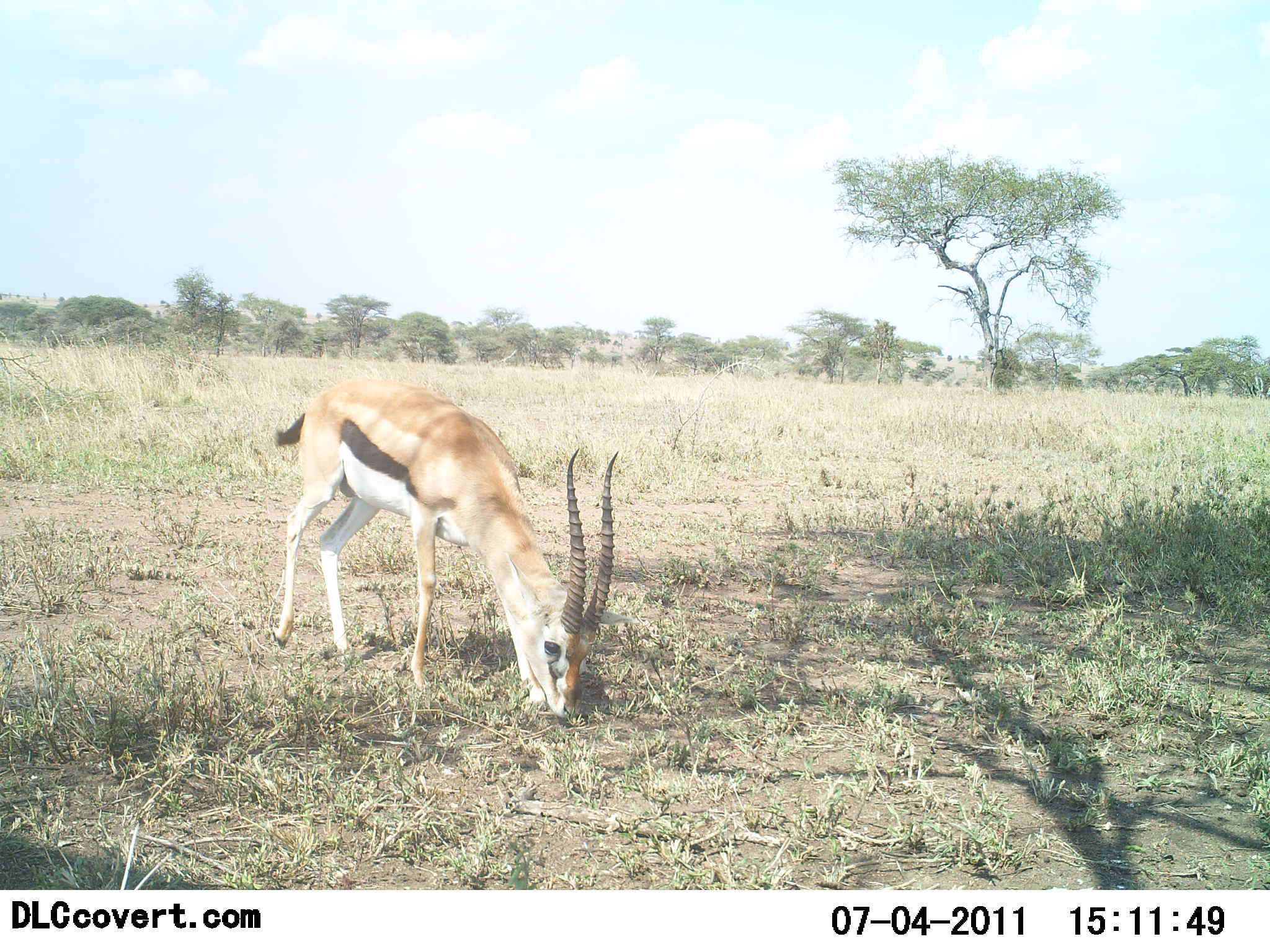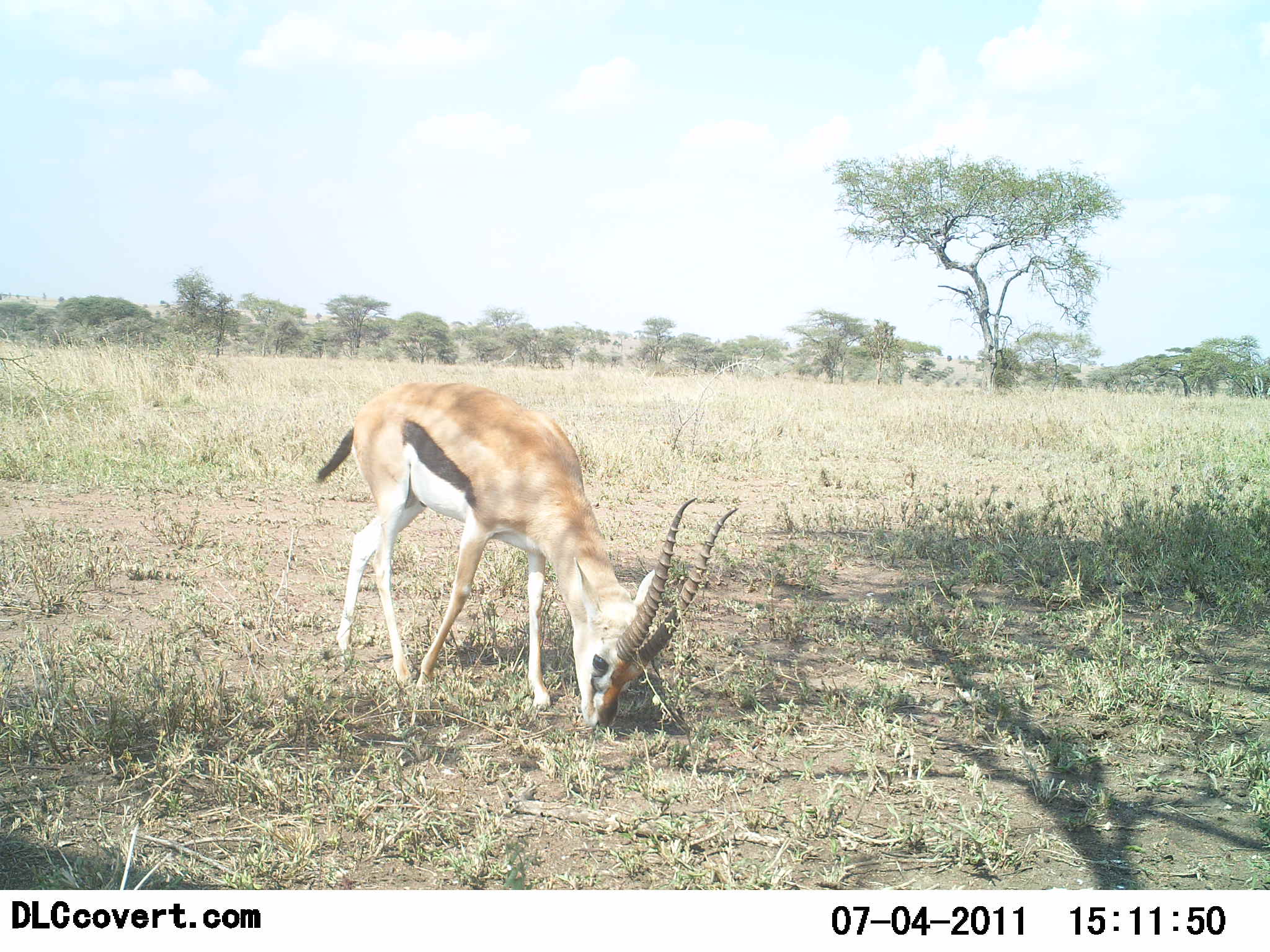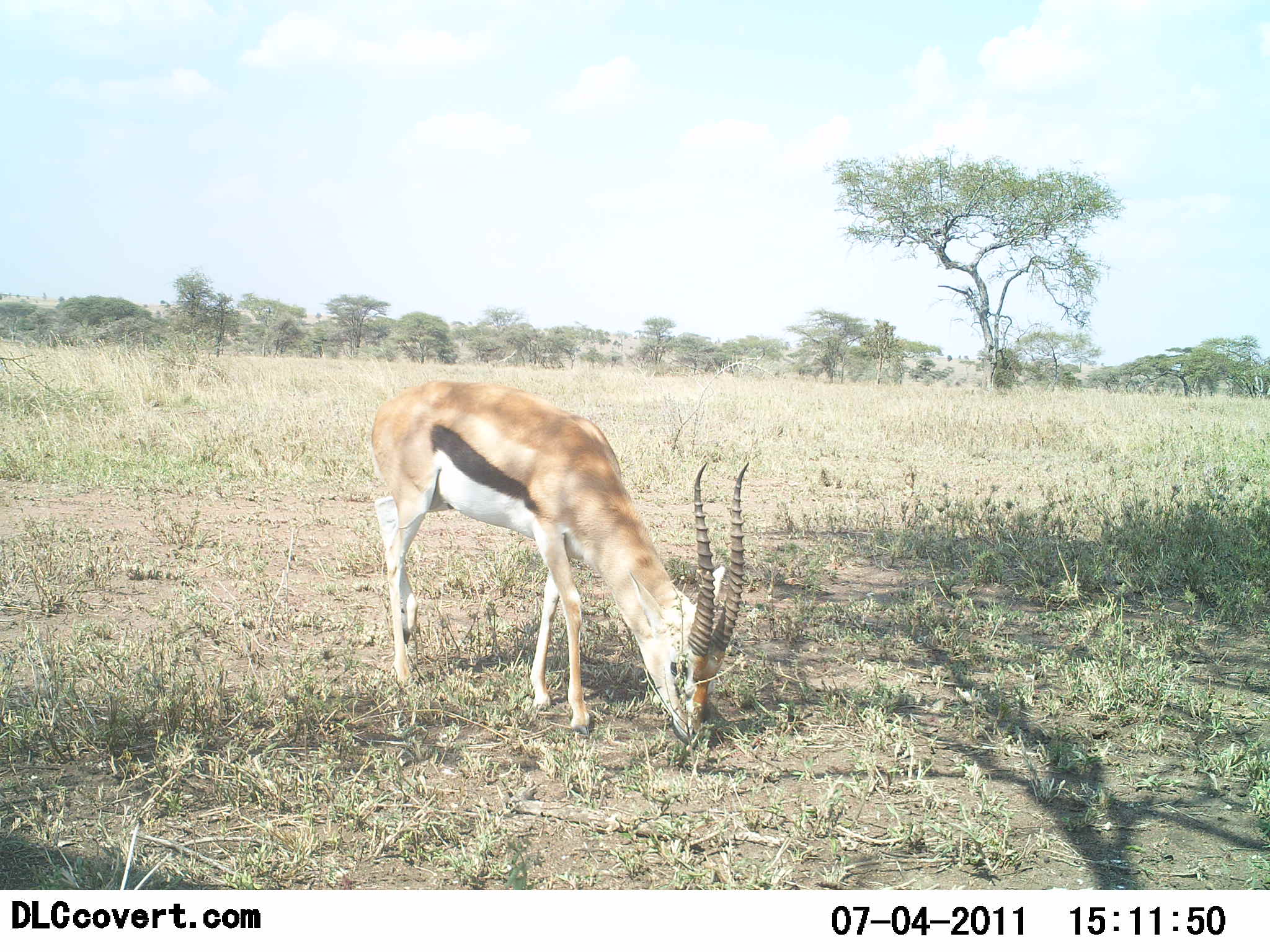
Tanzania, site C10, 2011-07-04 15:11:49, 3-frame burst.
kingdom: Animalia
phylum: Chordata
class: Mammalia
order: Artiodactyla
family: Bovidae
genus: Eudorcas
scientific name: Eudorcas thomsonii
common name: thomson's gazelle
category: gazellethomsons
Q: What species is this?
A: Gazellethomsons (thomson's gazelle) (Eudorcas thomsonii).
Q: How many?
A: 1.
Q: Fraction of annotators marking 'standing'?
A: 8%.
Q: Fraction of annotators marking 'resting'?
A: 0%.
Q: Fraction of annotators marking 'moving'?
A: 17%.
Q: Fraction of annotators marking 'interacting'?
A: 0%.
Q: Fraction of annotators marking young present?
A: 0%.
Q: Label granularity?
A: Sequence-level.